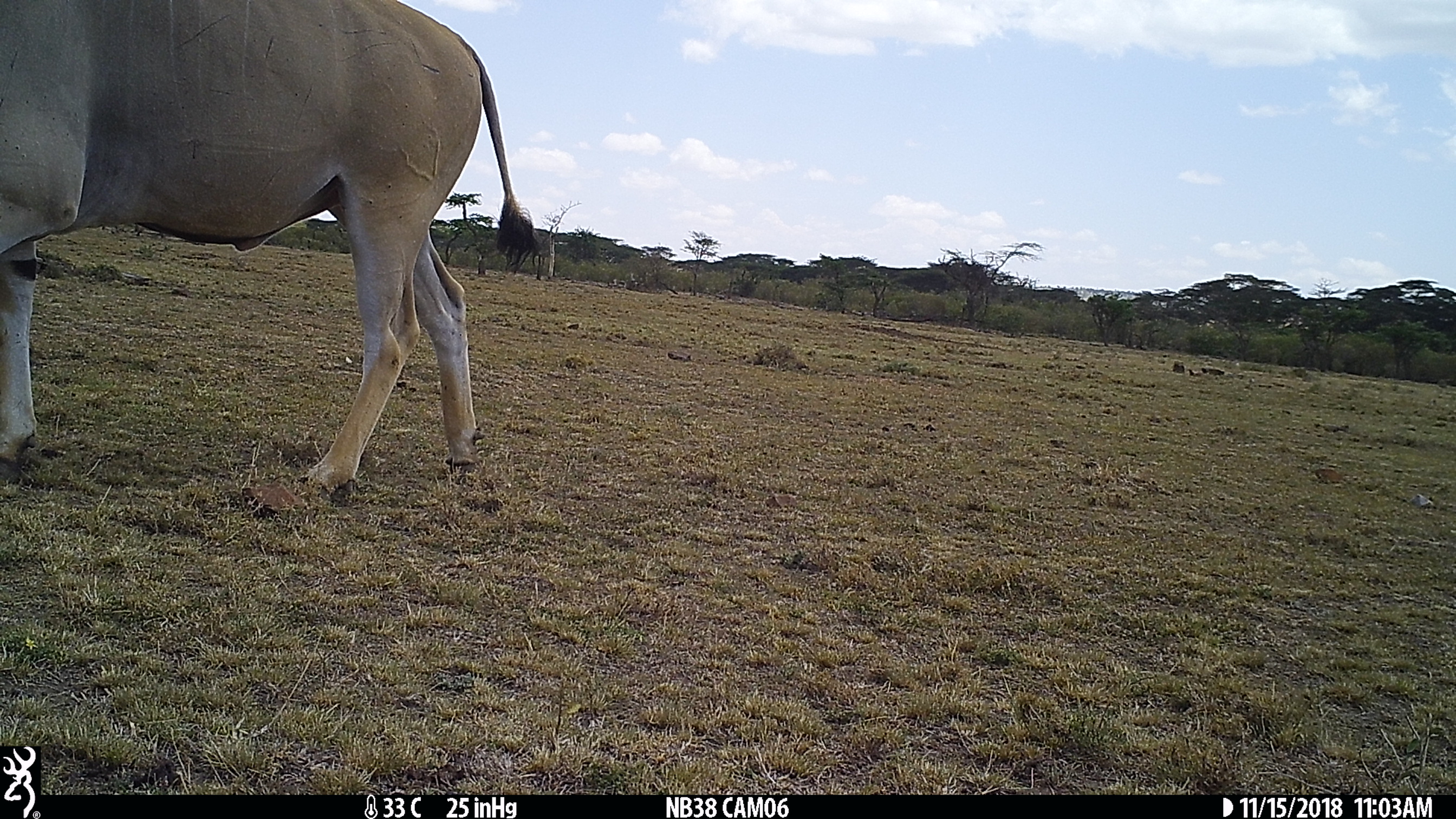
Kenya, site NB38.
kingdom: Animalia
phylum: Chordata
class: Mammalia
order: Artiodactyla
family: Bovidae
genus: Tragelaphus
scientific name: Tragelaphus oryx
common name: eland